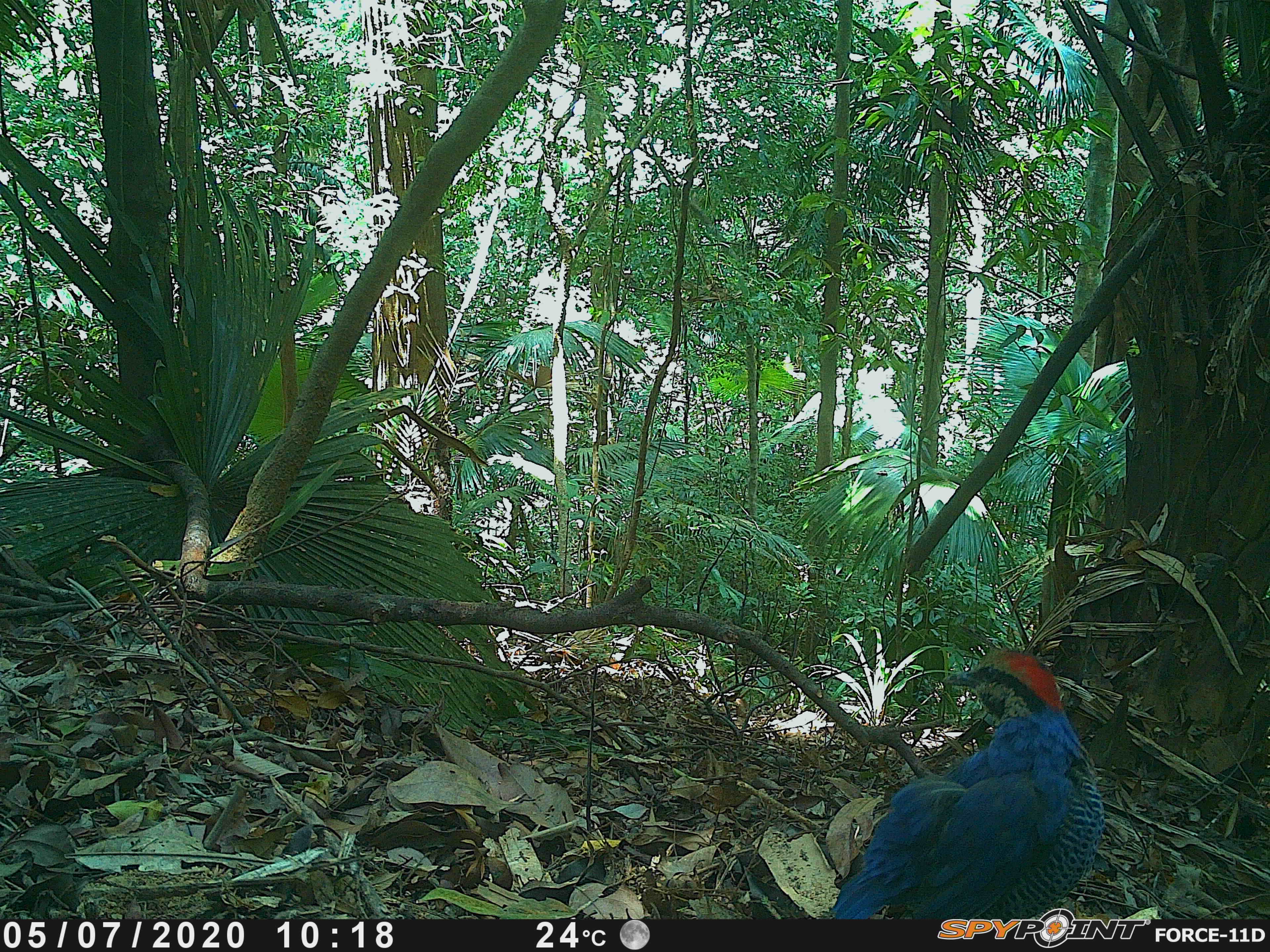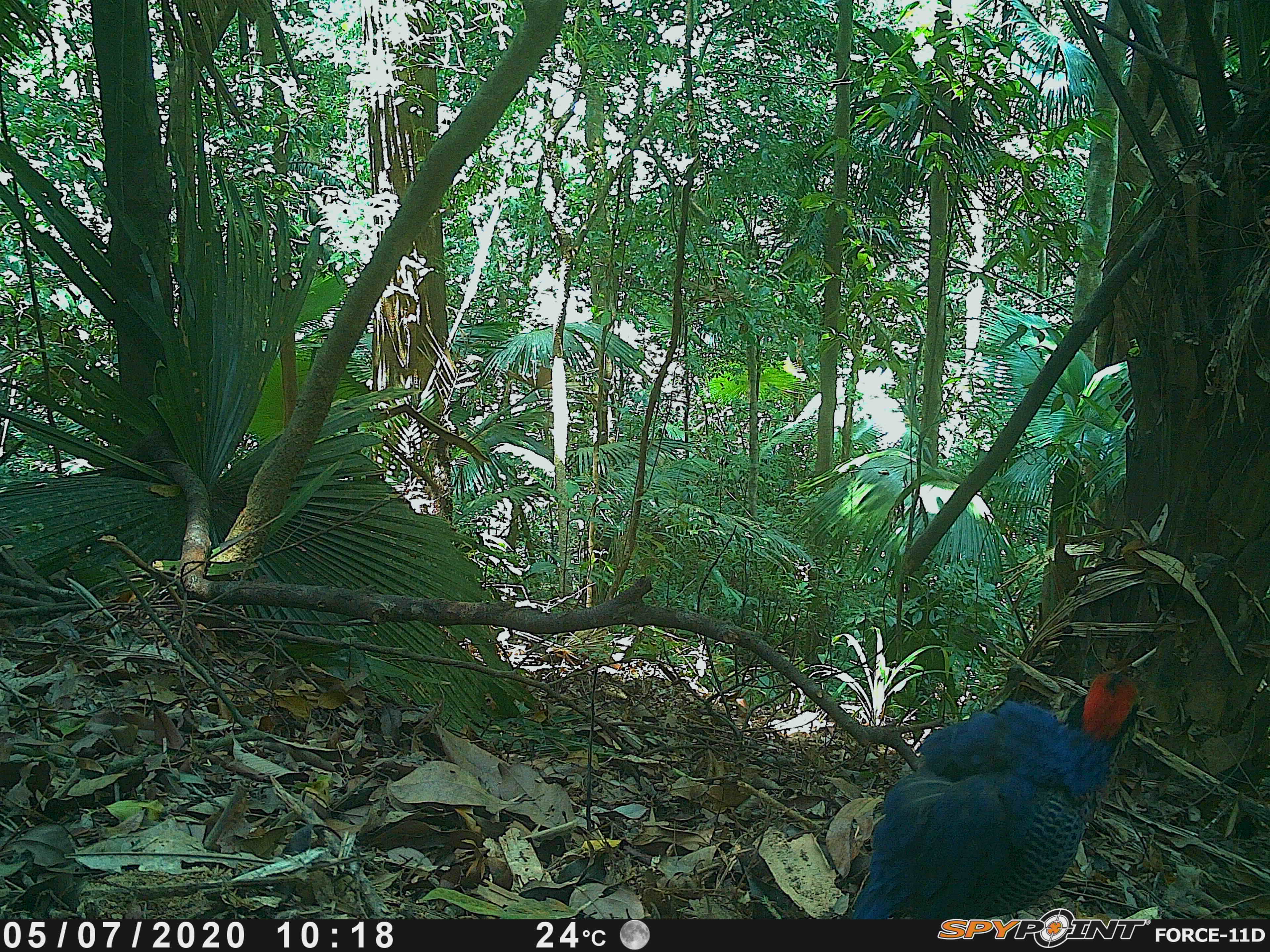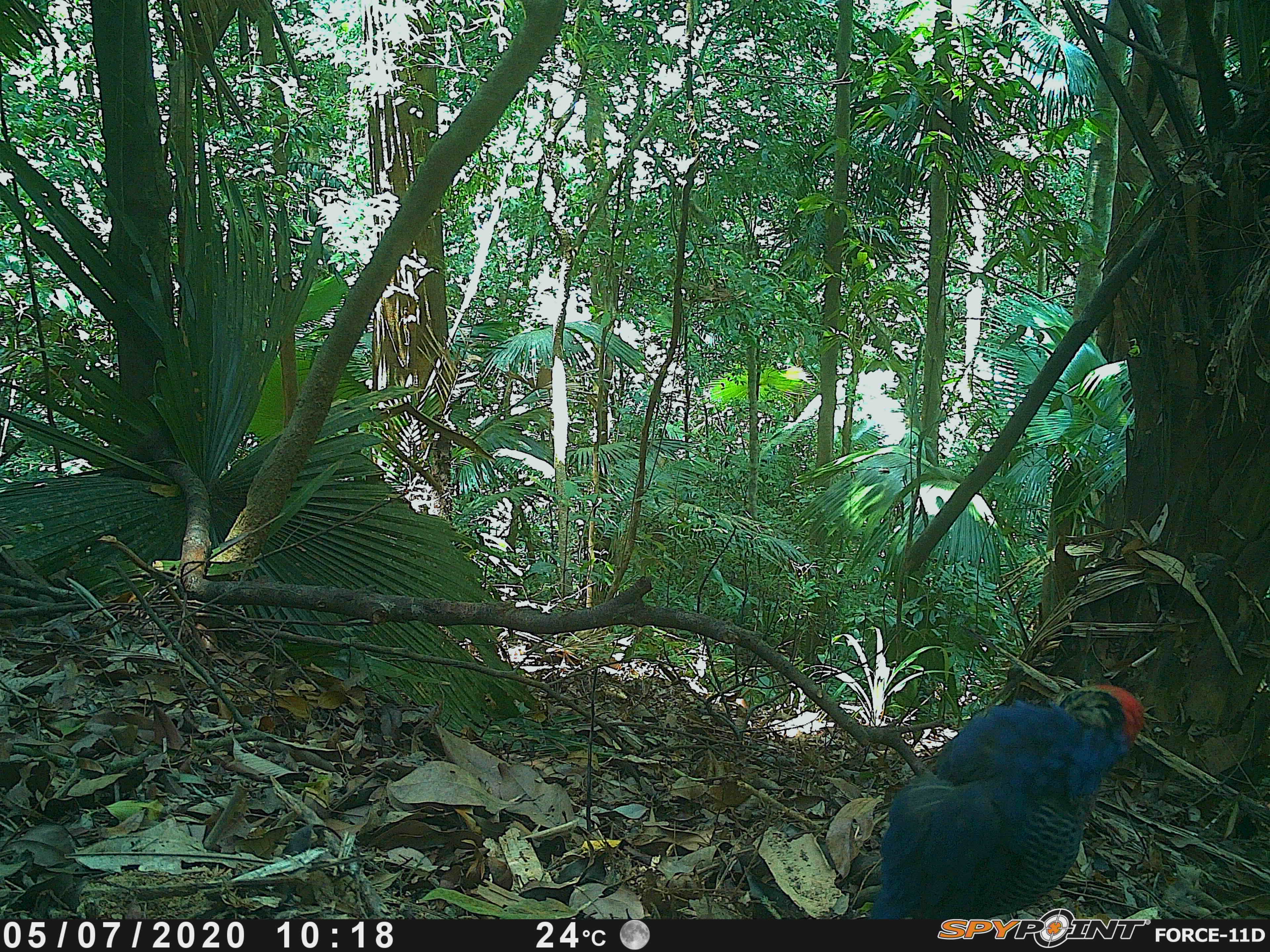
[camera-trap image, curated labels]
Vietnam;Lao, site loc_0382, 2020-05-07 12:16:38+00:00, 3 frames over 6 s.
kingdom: Animalia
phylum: Chordata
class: Aves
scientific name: Aves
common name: bird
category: unidentified bird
Unidentified bird (bird) (Aves). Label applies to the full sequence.